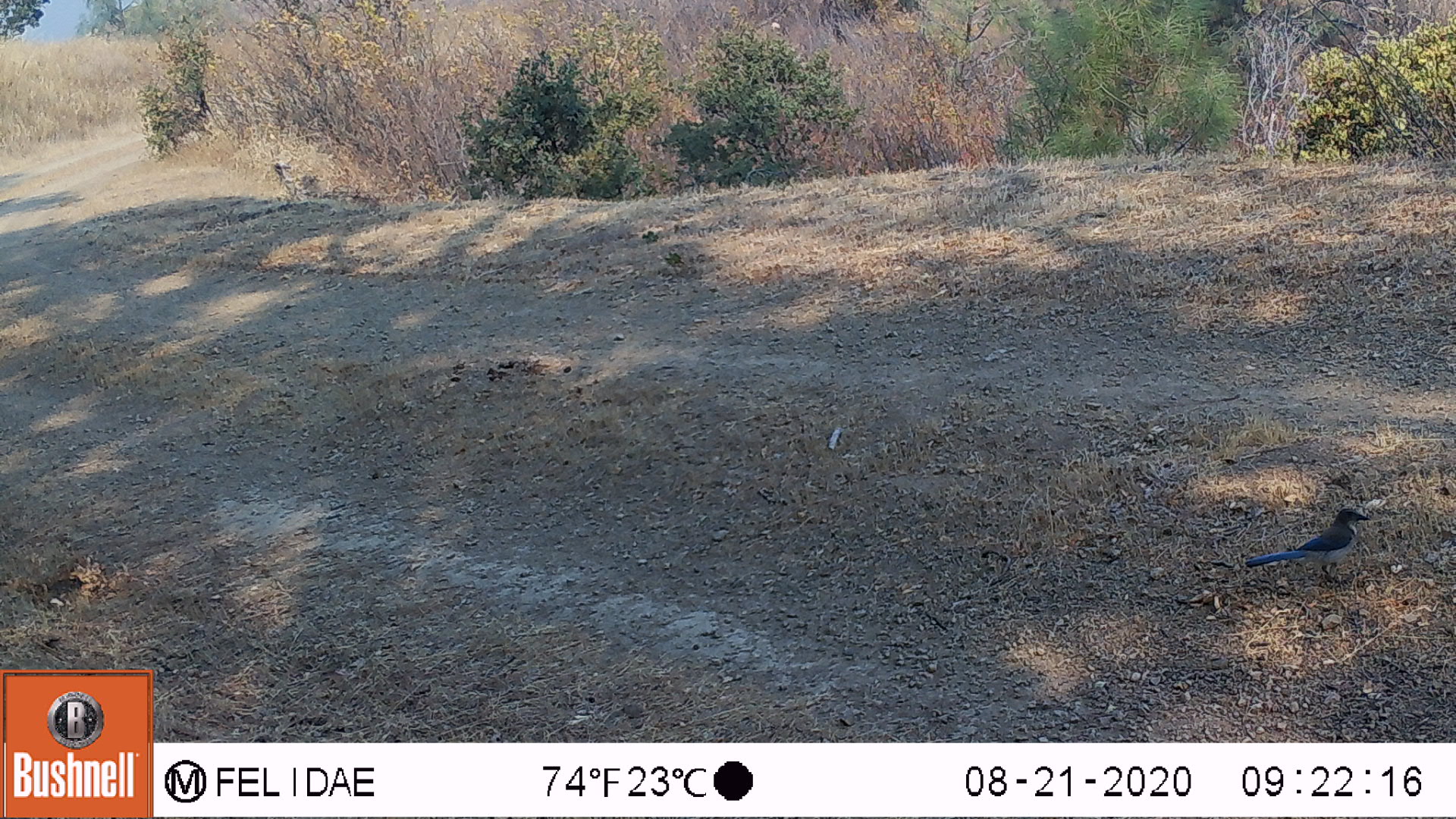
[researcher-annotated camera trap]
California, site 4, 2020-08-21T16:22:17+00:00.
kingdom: Animalia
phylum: Chordata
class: Aves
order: Passeriformes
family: Corvidae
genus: Aphelocoma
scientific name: Aphelocoma californica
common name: california scrub jay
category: western scrub-jay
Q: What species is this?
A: Western scrub-jay (california scrub jay) (Aphelocoma californica).